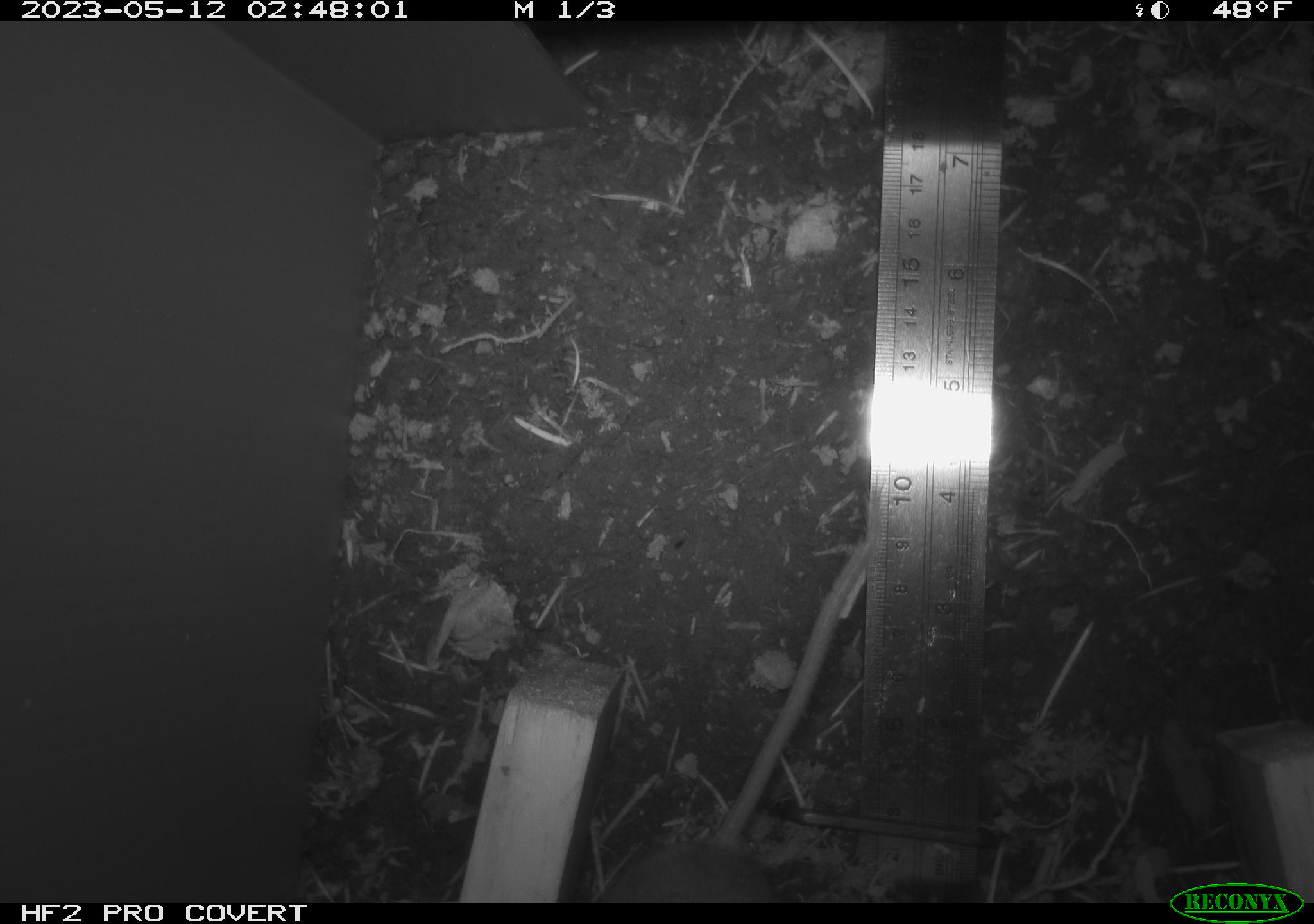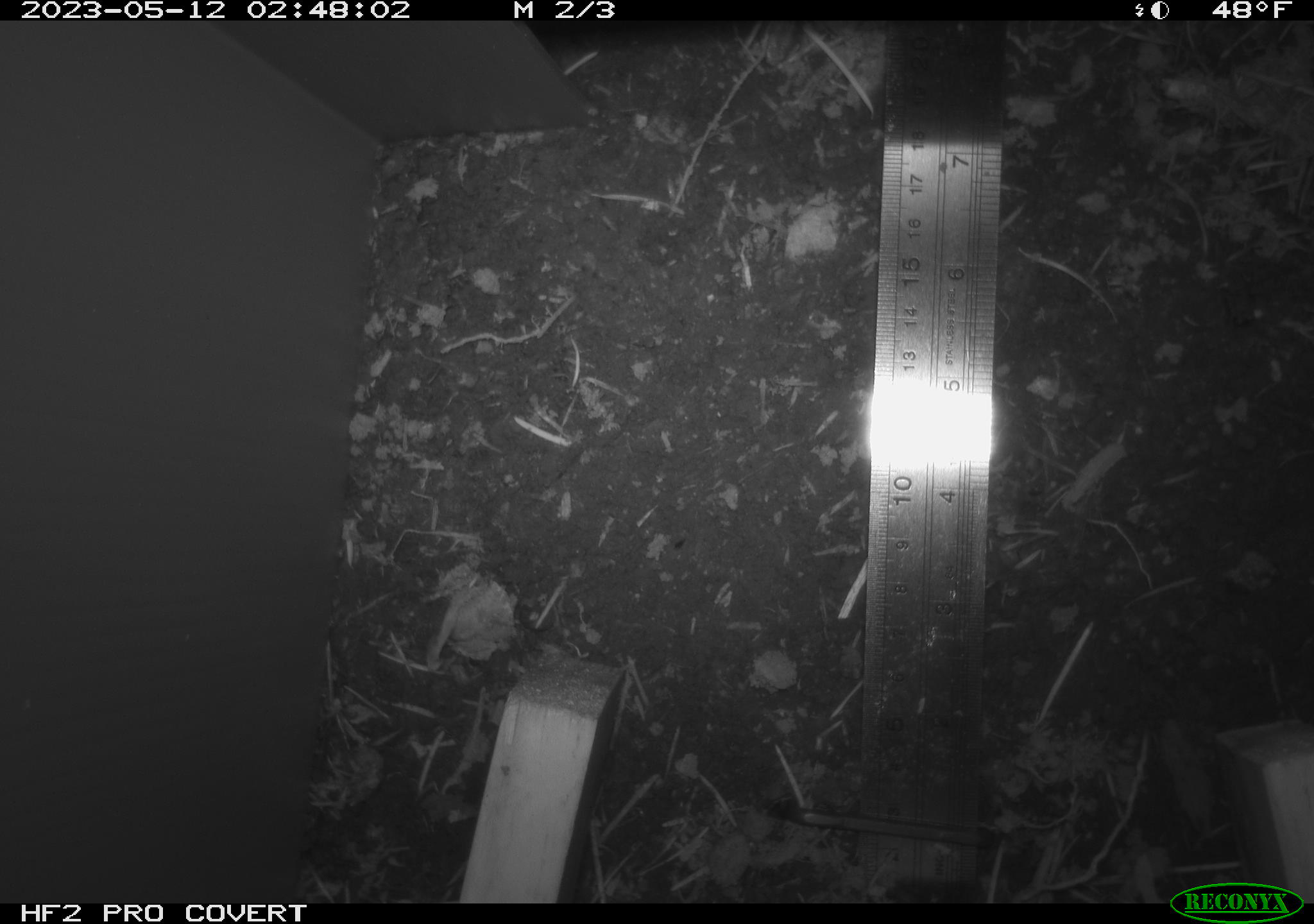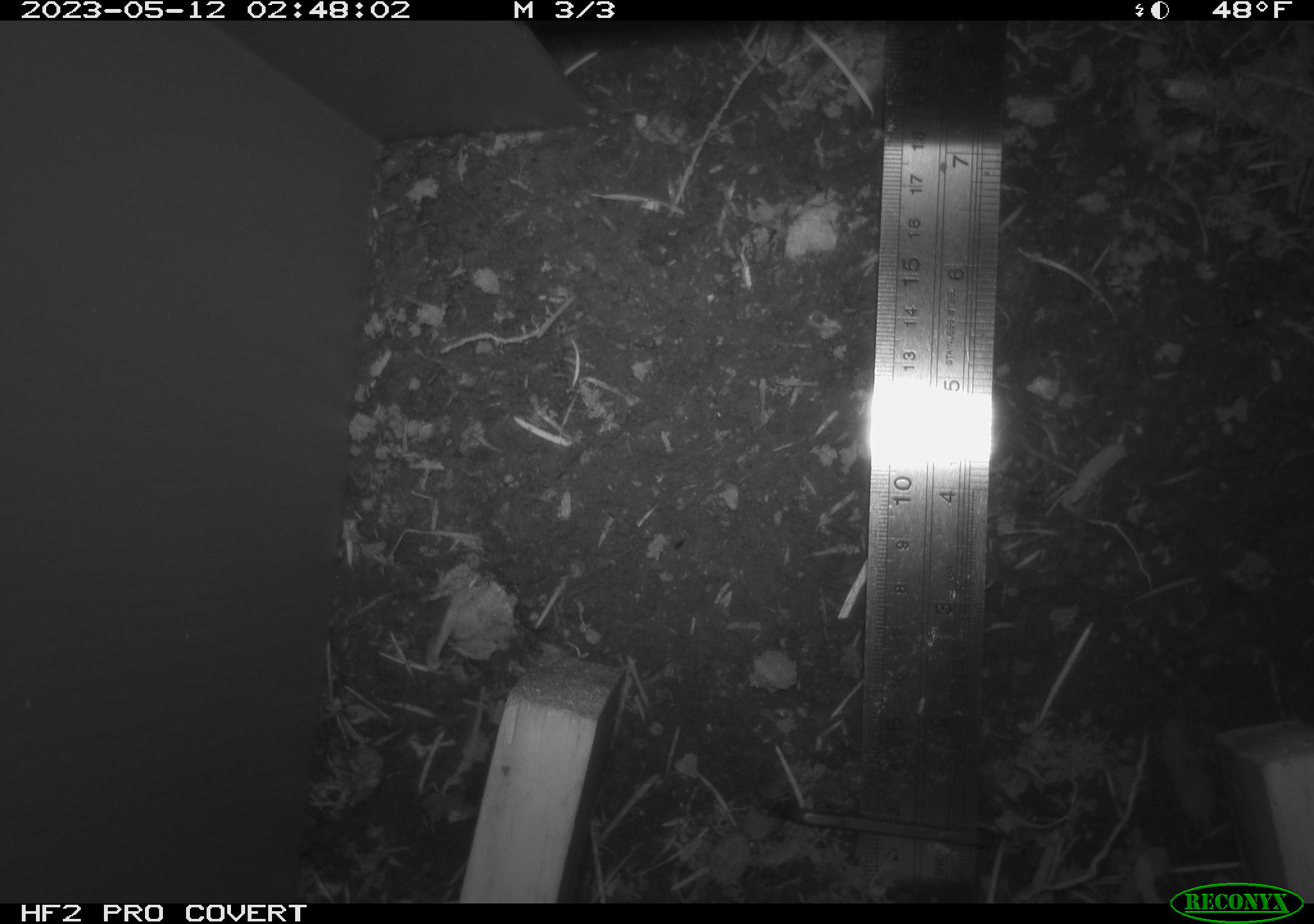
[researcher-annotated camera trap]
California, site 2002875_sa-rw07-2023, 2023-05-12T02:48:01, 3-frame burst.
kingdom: Animalia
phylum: Chordata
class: Mammalia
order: Rodentia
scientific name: Rodentia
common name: mouse species